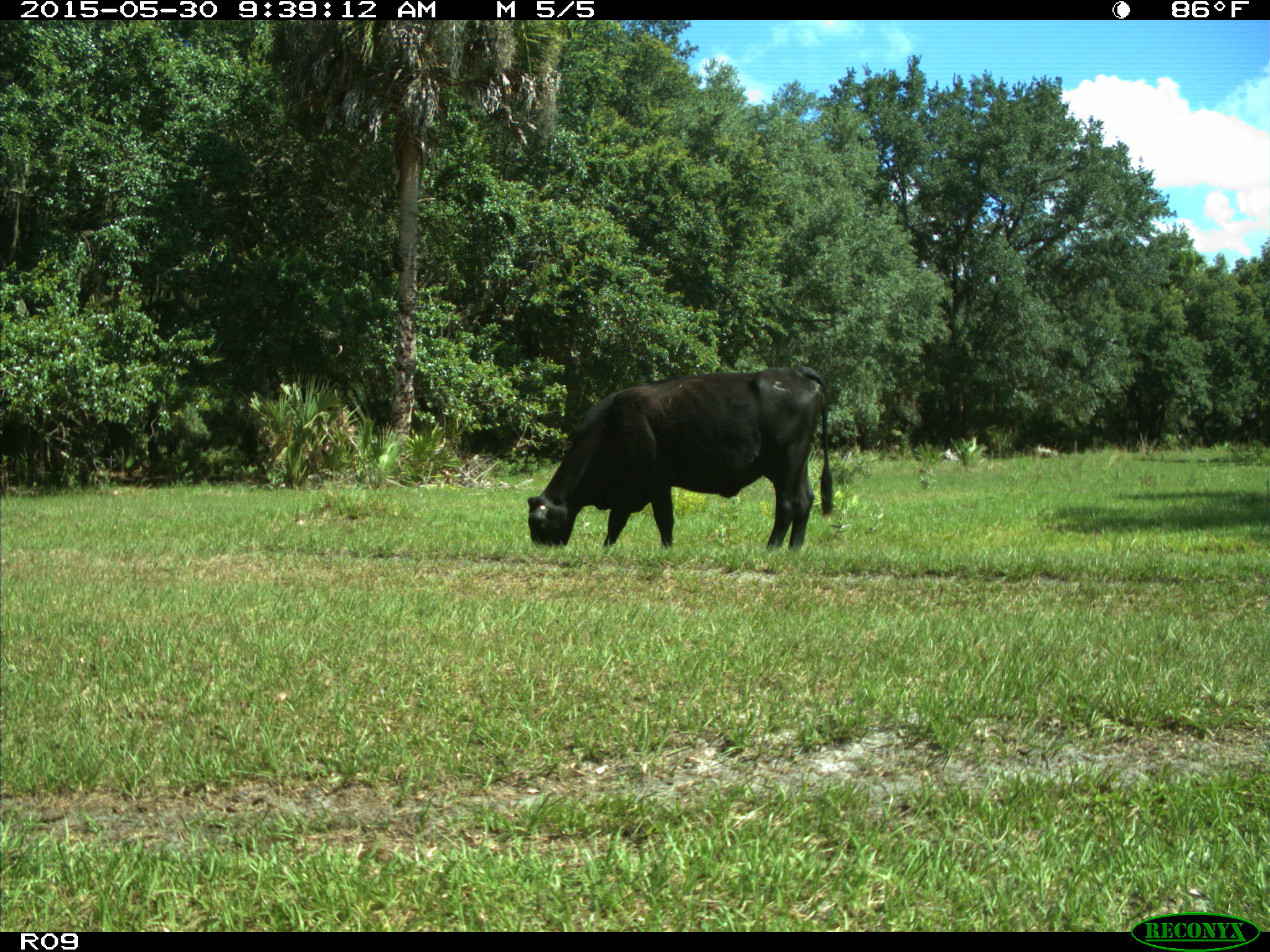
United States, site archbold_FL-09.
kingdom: Animalia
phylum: Chordata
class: Mammalia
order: Artiodactyla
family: Bovidae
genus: Bos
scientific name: Bos taurus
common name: domestic cow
Bos taurus (domestic cow).